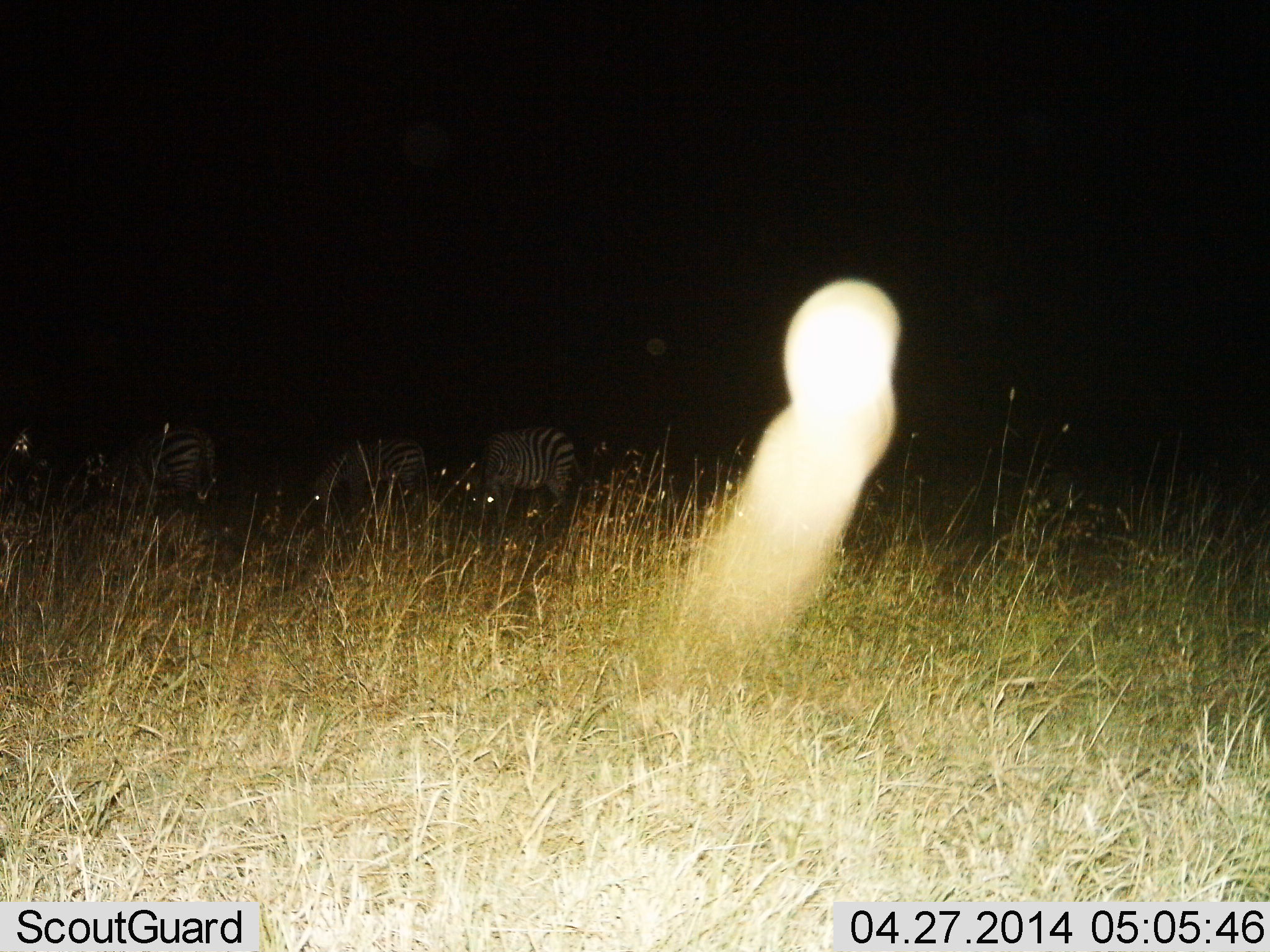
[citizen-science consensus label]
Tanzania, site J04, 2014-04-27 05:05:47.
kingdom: Animalia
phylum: Chordata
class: Mammalia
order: Perissodactyla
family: Equidae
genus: Equus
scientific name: Equus quagga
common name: plains zebra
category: zebra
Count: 3.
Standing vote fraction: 60%.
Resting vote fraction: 0%.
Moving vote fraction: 0%.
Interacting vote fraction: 0%.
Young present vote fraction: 0%.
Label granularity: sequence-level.